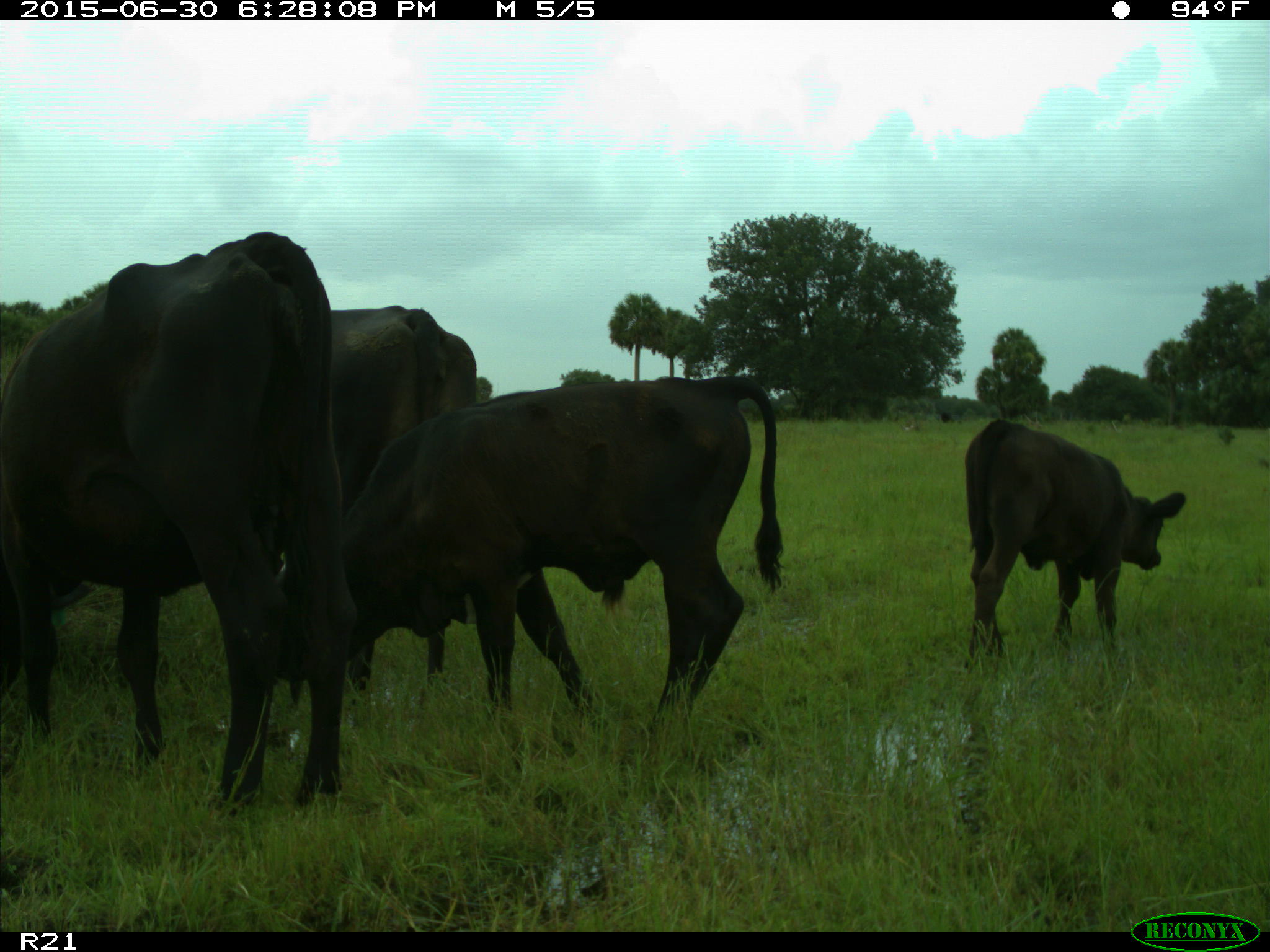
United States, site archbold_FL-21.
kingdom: Animalia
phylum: Chordata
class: Mammalia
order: Artiodactyla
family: Bovidae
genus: Bos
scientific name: Bos taurus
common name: domestic cow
Bos taurus (domestic cow).